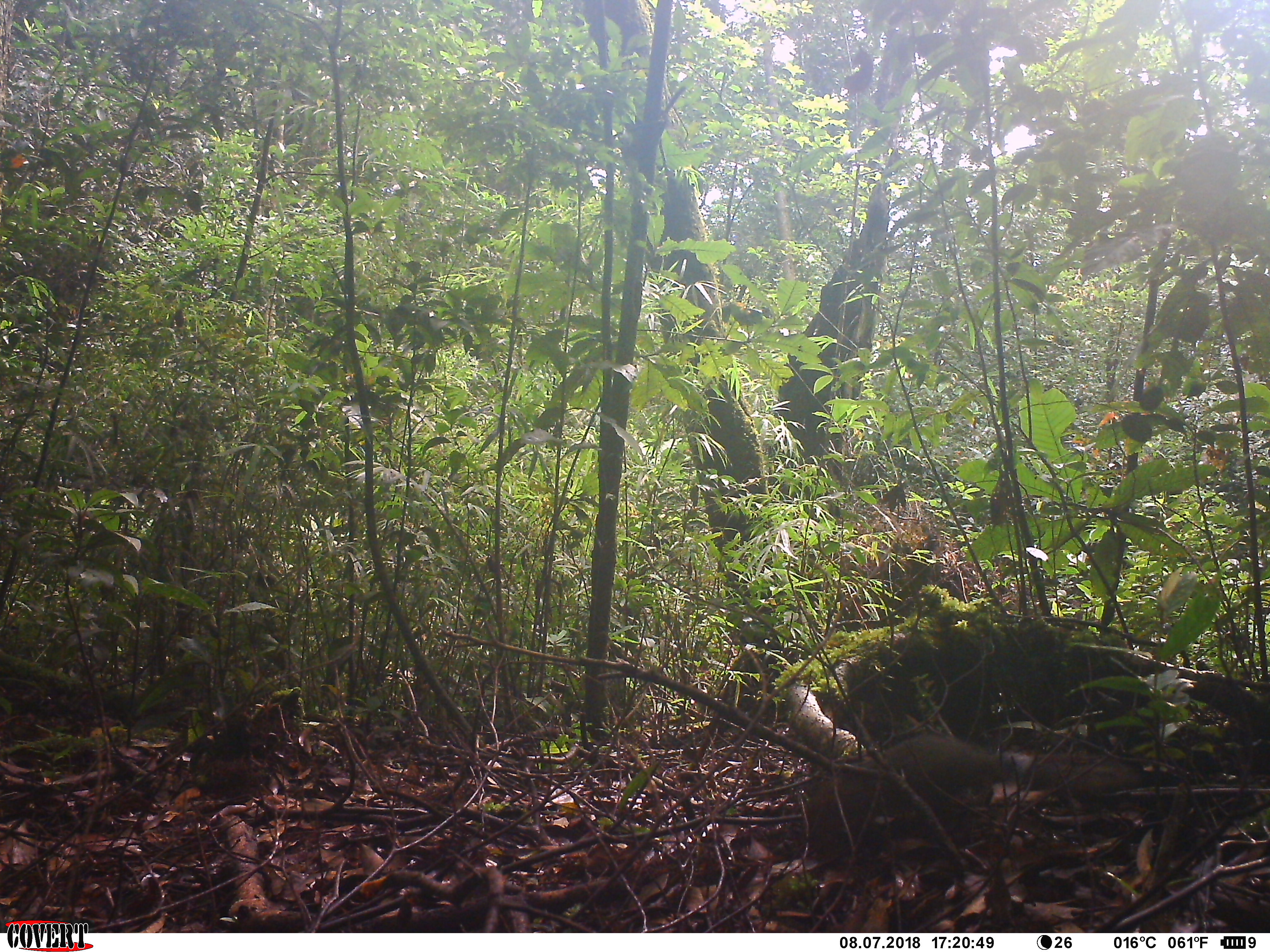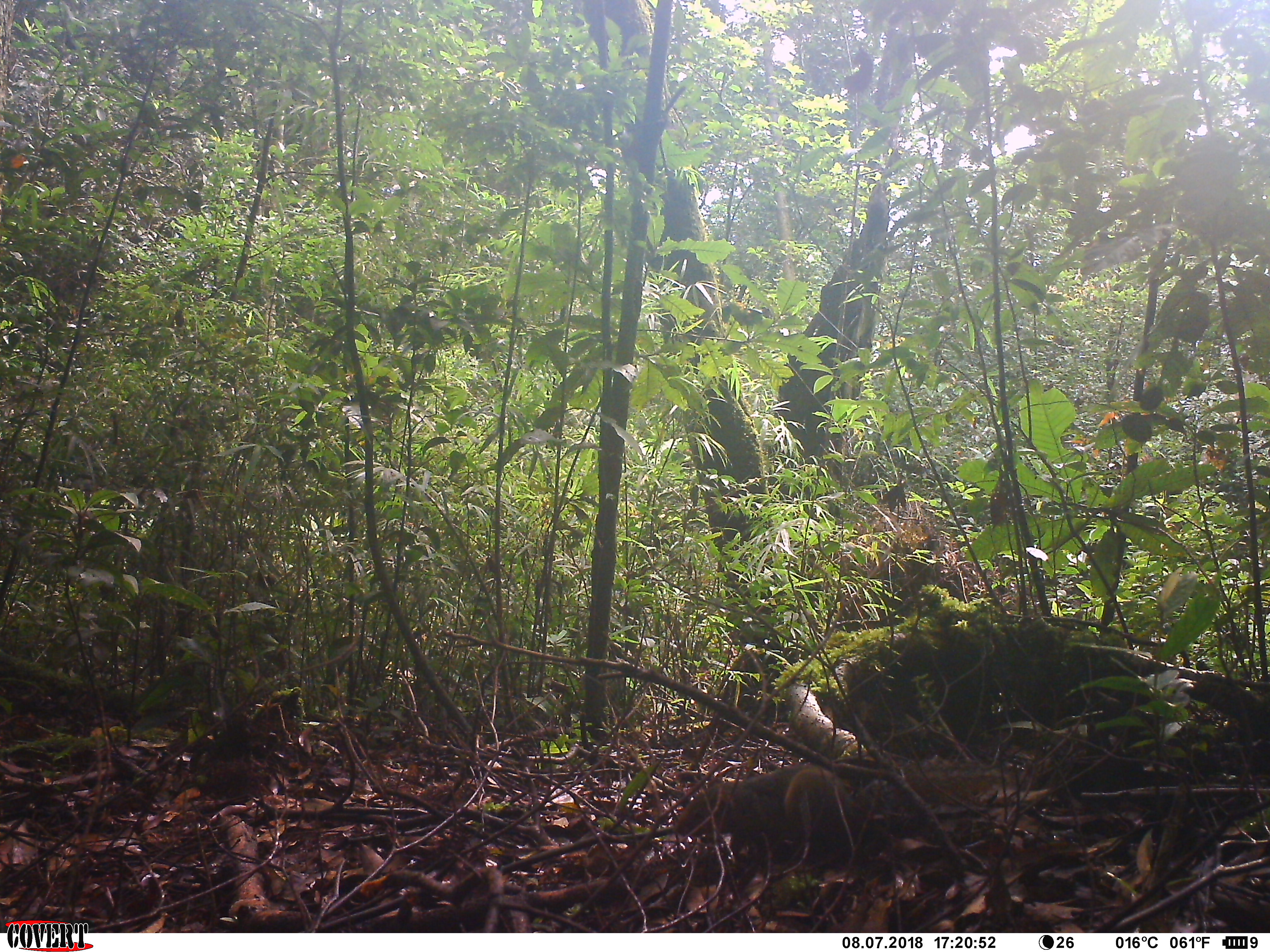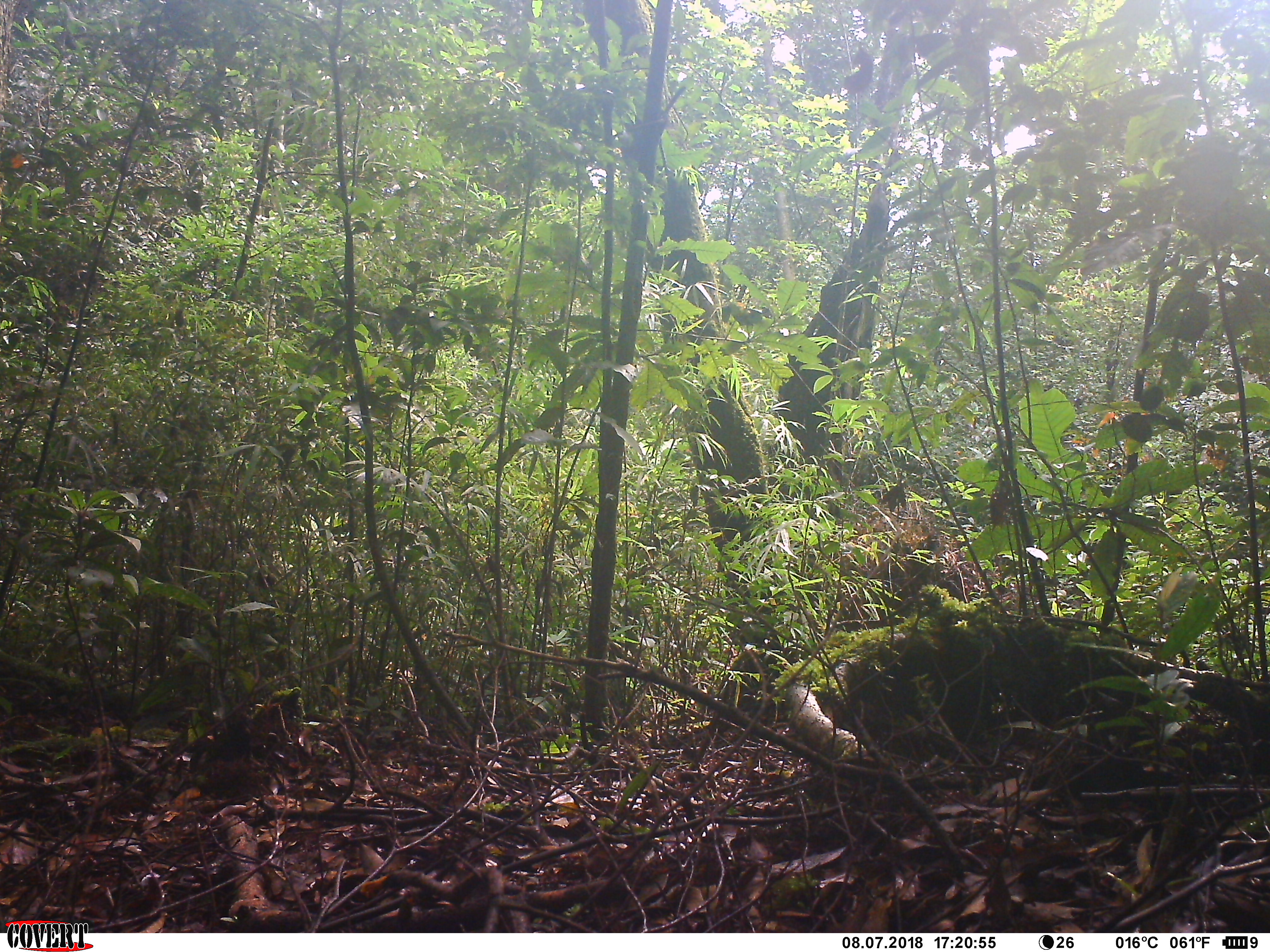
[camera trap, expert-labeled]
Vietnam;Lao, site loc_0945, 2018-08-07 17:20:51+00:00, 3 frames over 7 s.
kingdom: Animalia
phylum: Chordata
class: Mammalia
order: Rodentia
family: Sciuridae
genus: Dremomys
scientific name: Dremomys rufigenis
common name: red-cheeked squirrel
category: red cheeked squirrel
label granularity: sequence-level